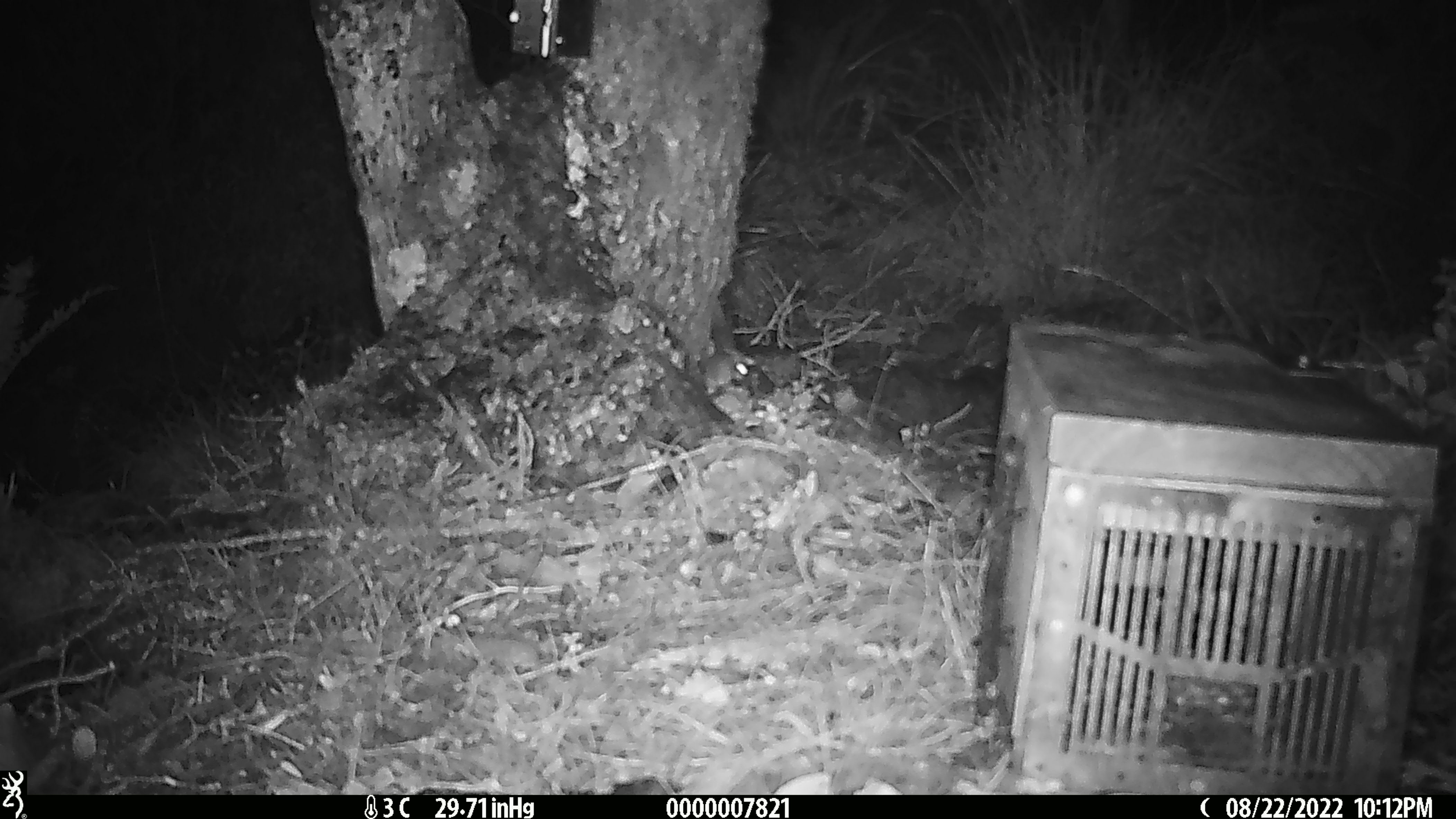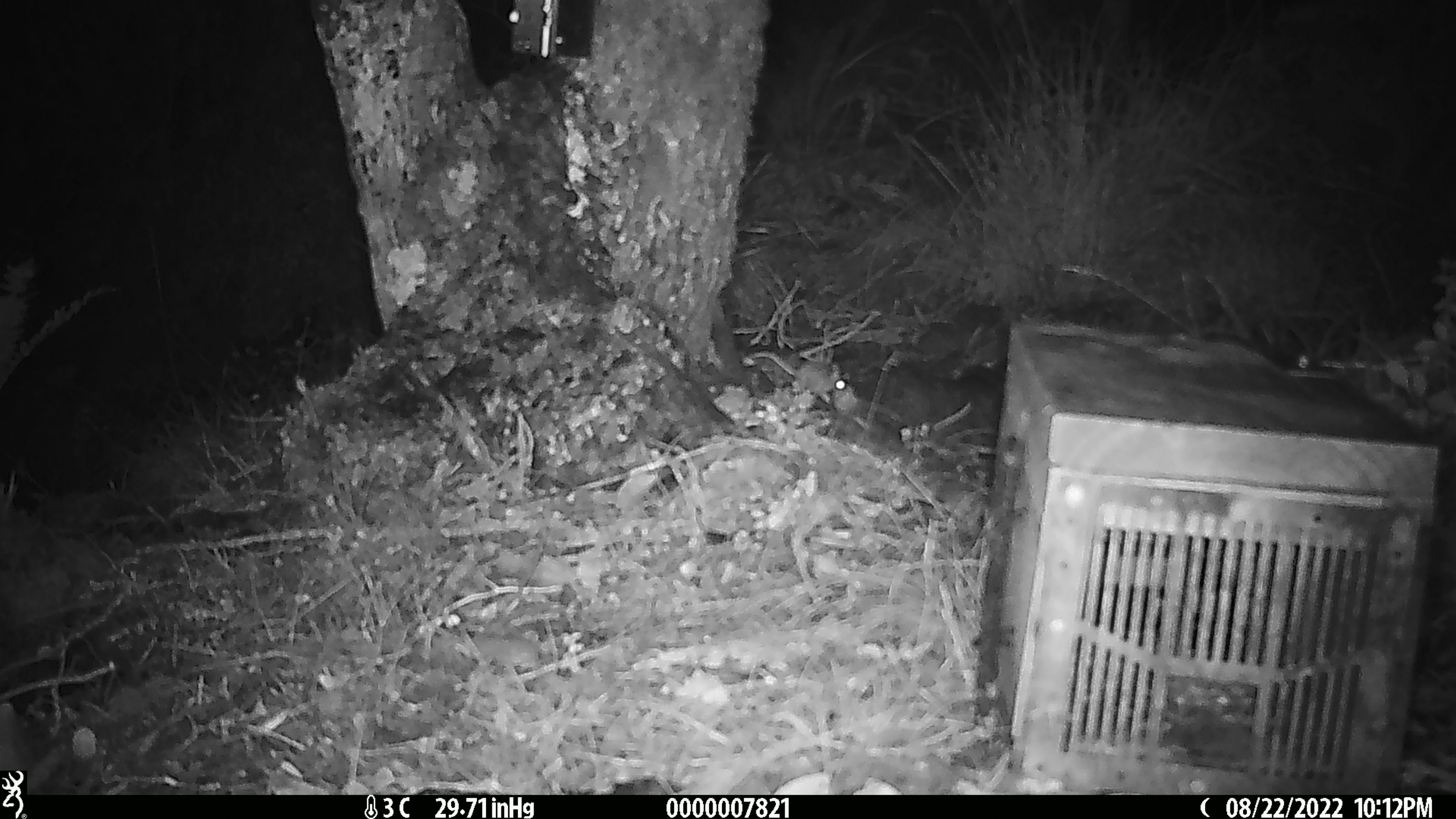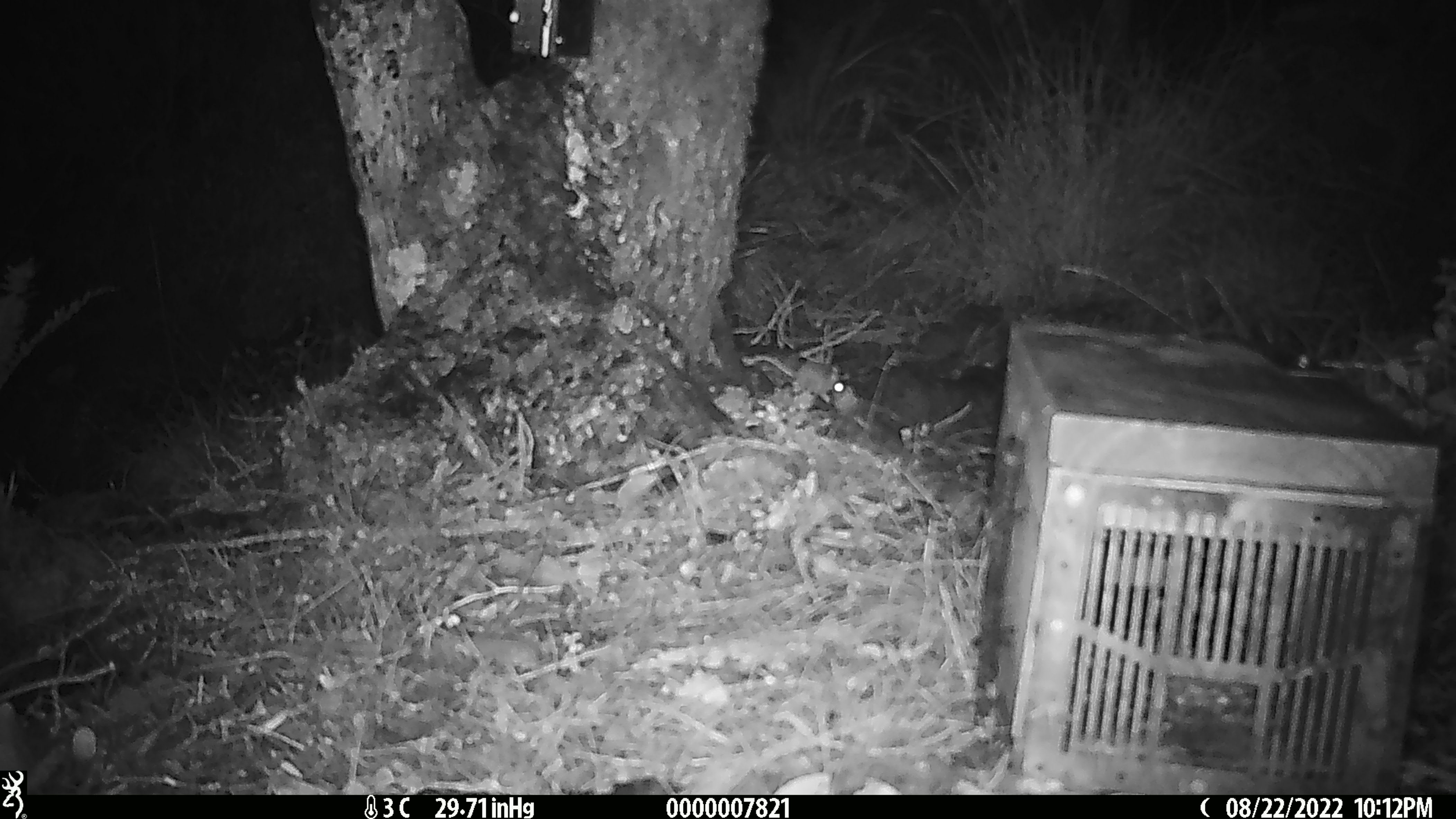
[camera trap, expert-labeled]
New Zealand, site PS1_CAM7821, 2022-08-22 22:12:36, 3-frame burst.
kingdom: Animalia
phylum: Chordata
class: Mammalia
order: Rodentia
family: Muridae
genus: Mus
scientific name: Mus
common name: mouse